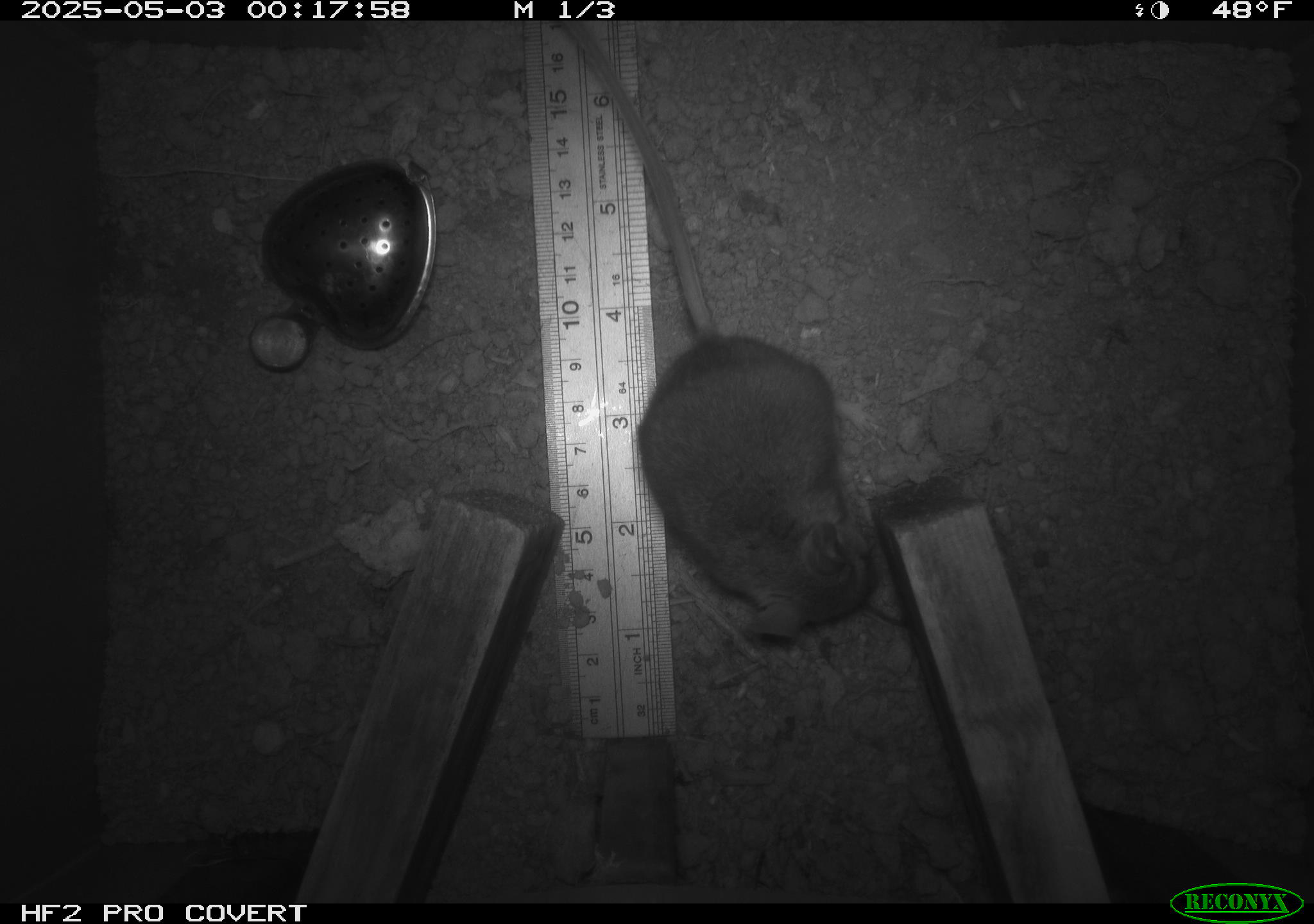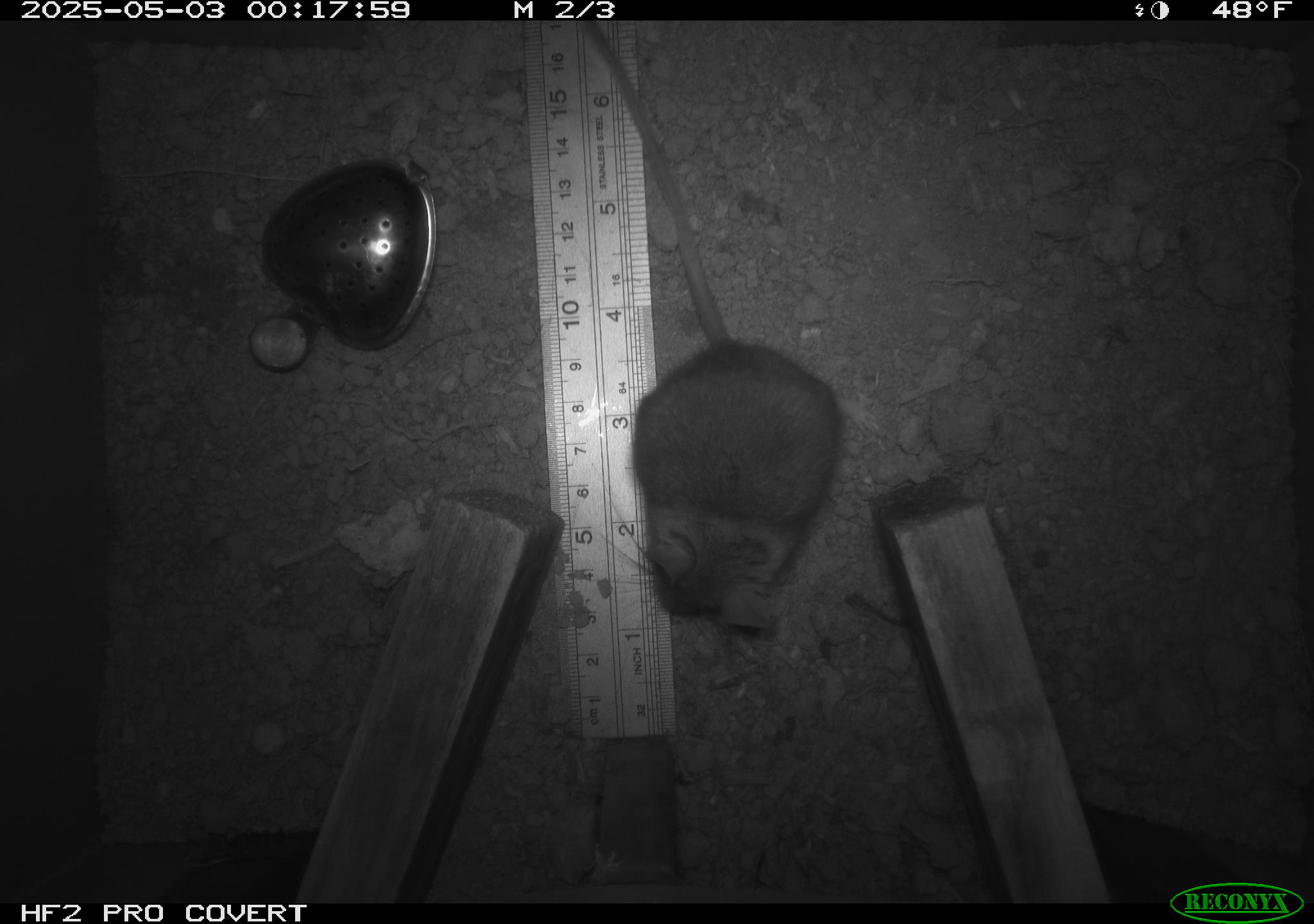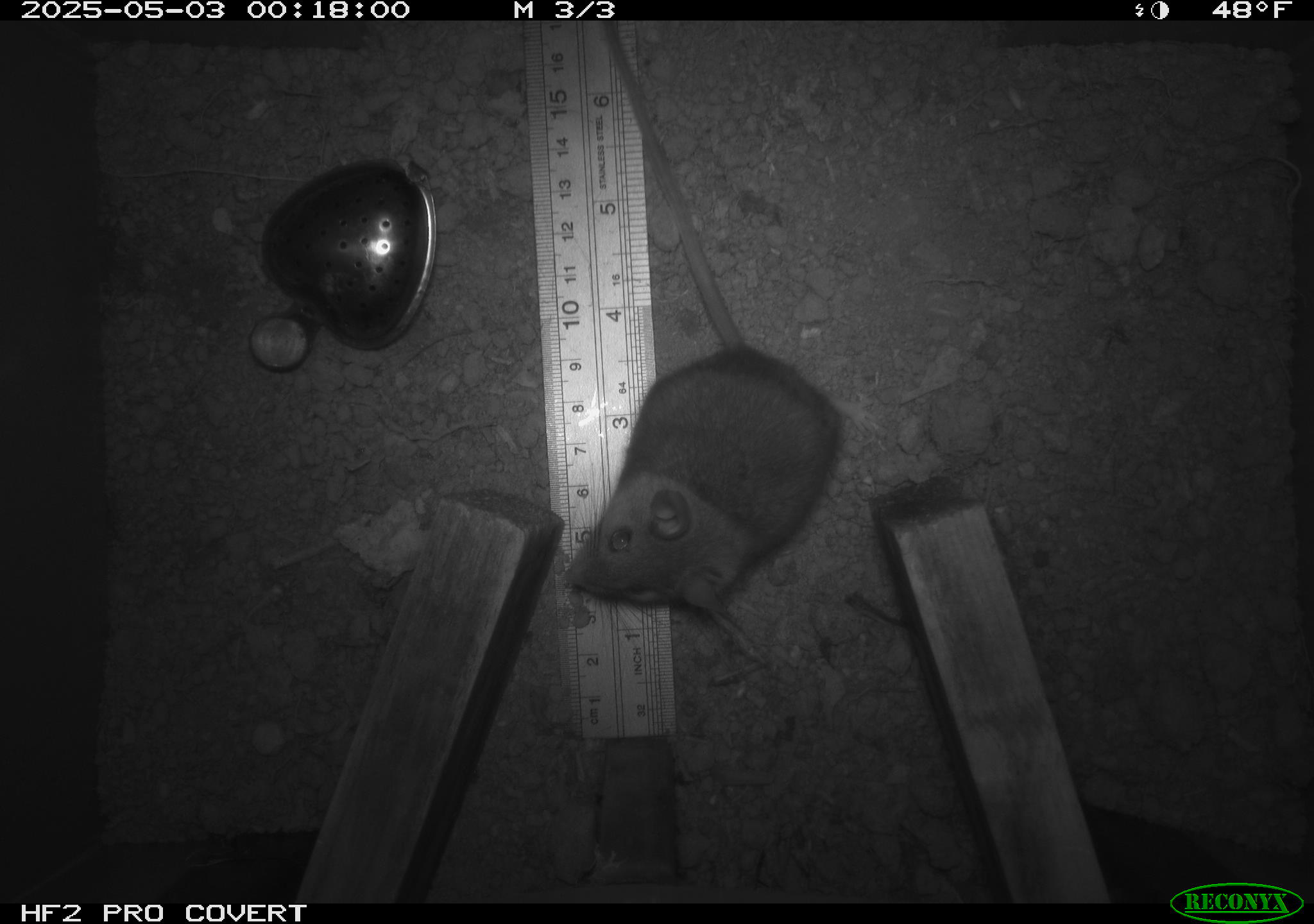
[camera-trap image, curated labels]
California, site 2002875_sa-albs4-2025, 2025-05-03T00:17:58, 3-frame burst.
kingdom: Animalia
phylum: Chordata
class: Mammalia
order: Rodentia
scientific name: Rodentia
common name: mouse species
Mouse species (Rodentia).